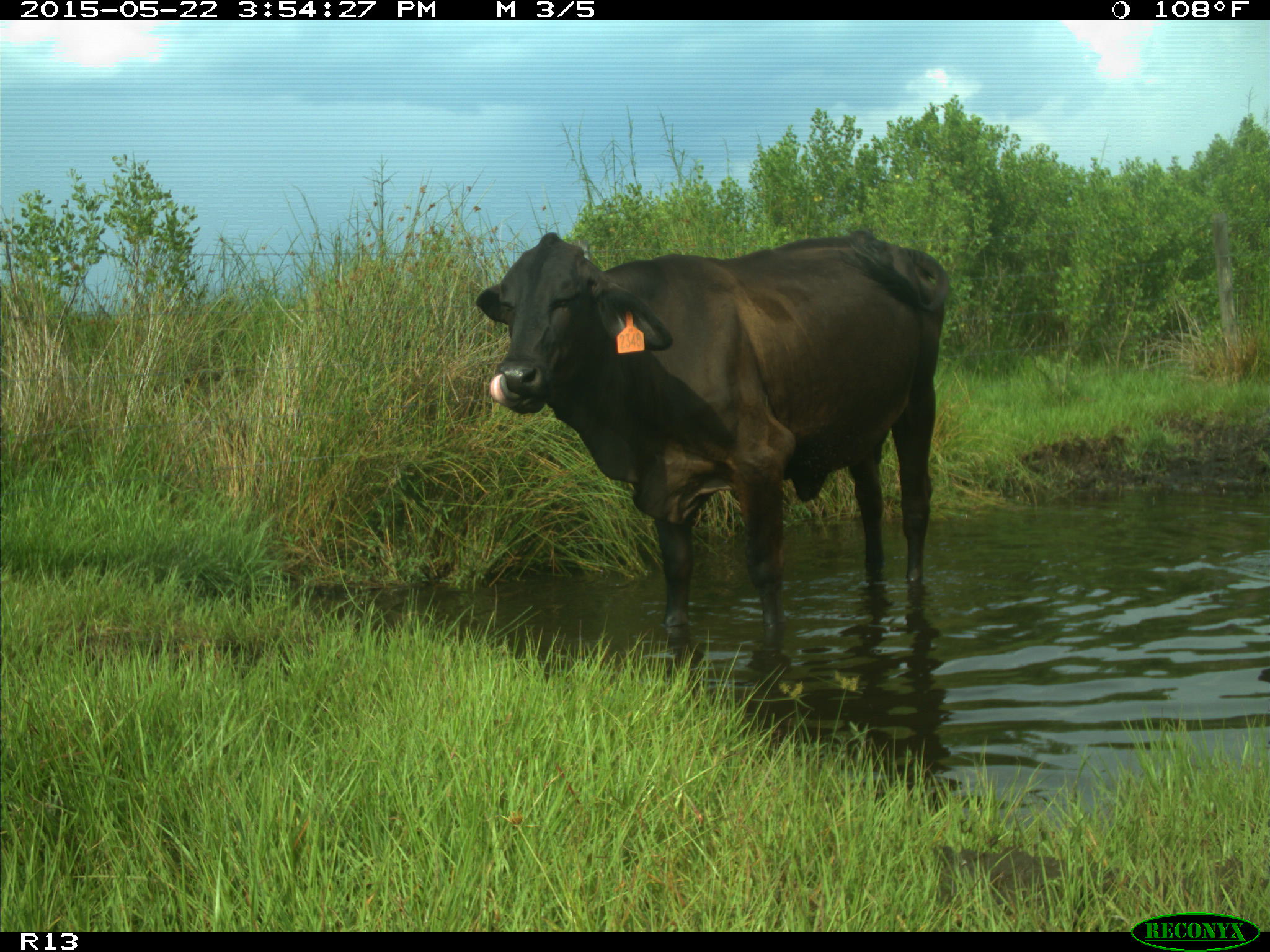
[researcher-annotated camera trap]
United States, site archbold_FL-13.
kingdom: Animalia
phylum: Chordata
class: Mammalia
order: Artiodactyla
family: Bovidae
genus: Bos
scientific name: Bos taurus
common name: domestic cow